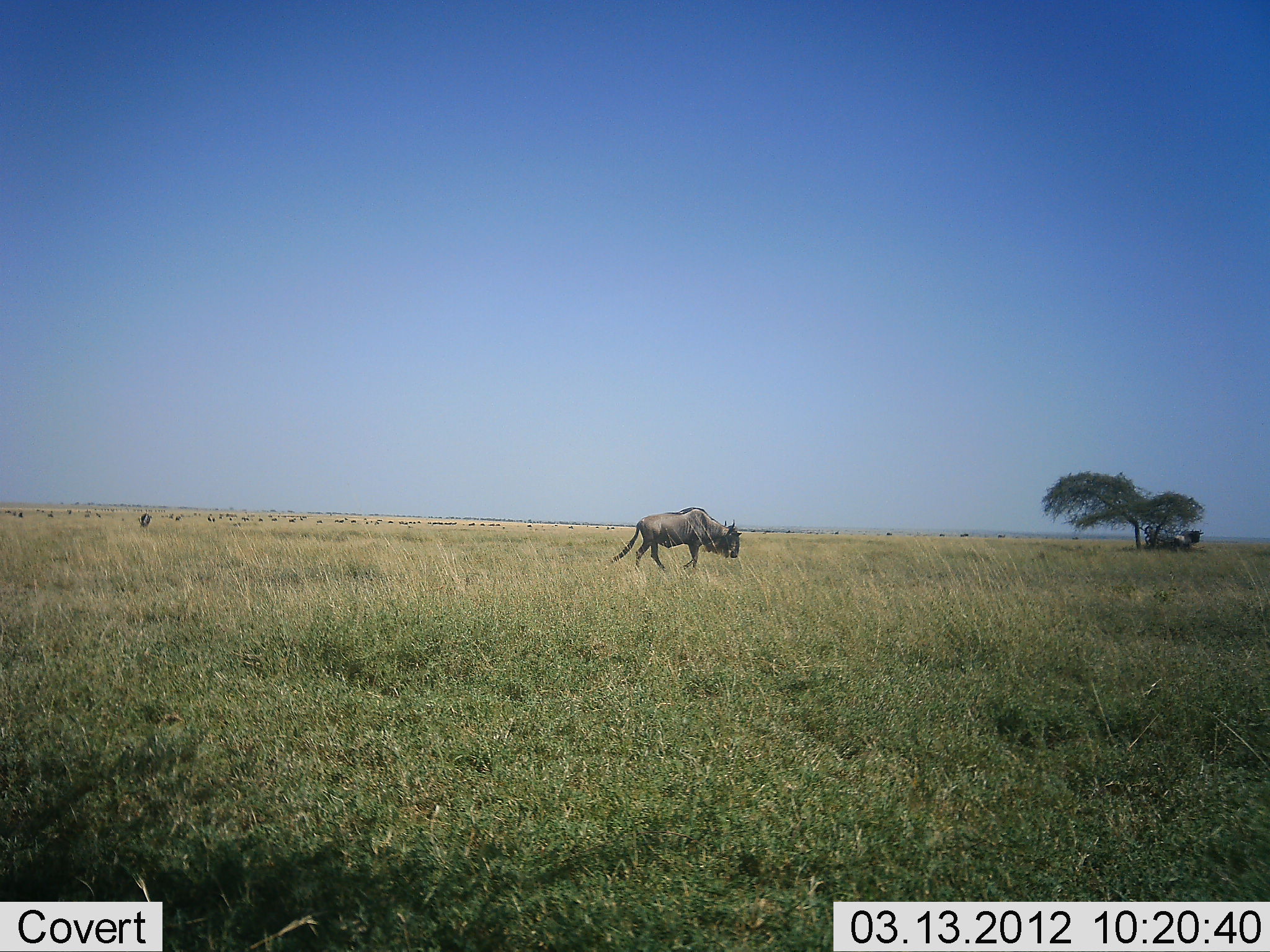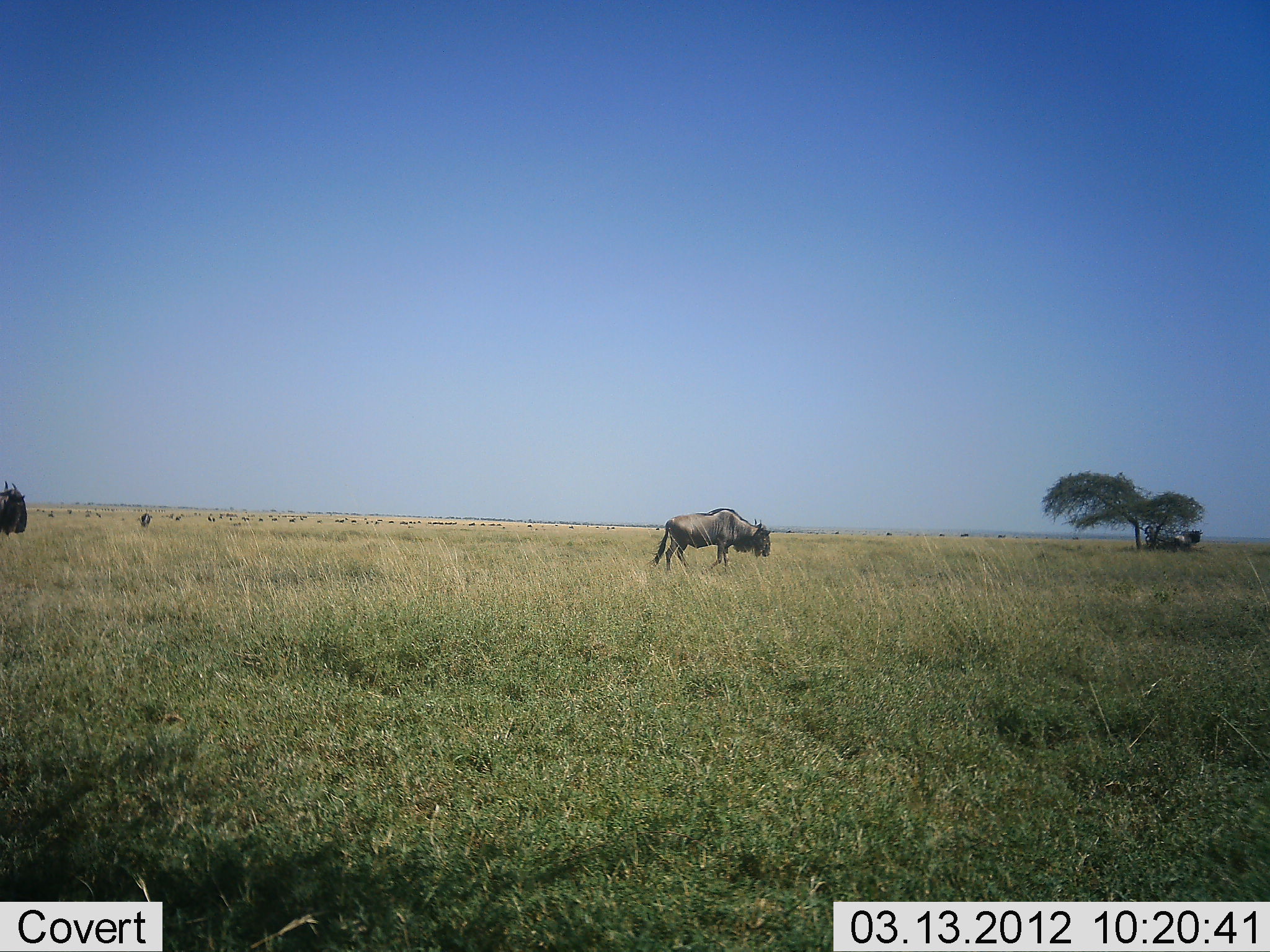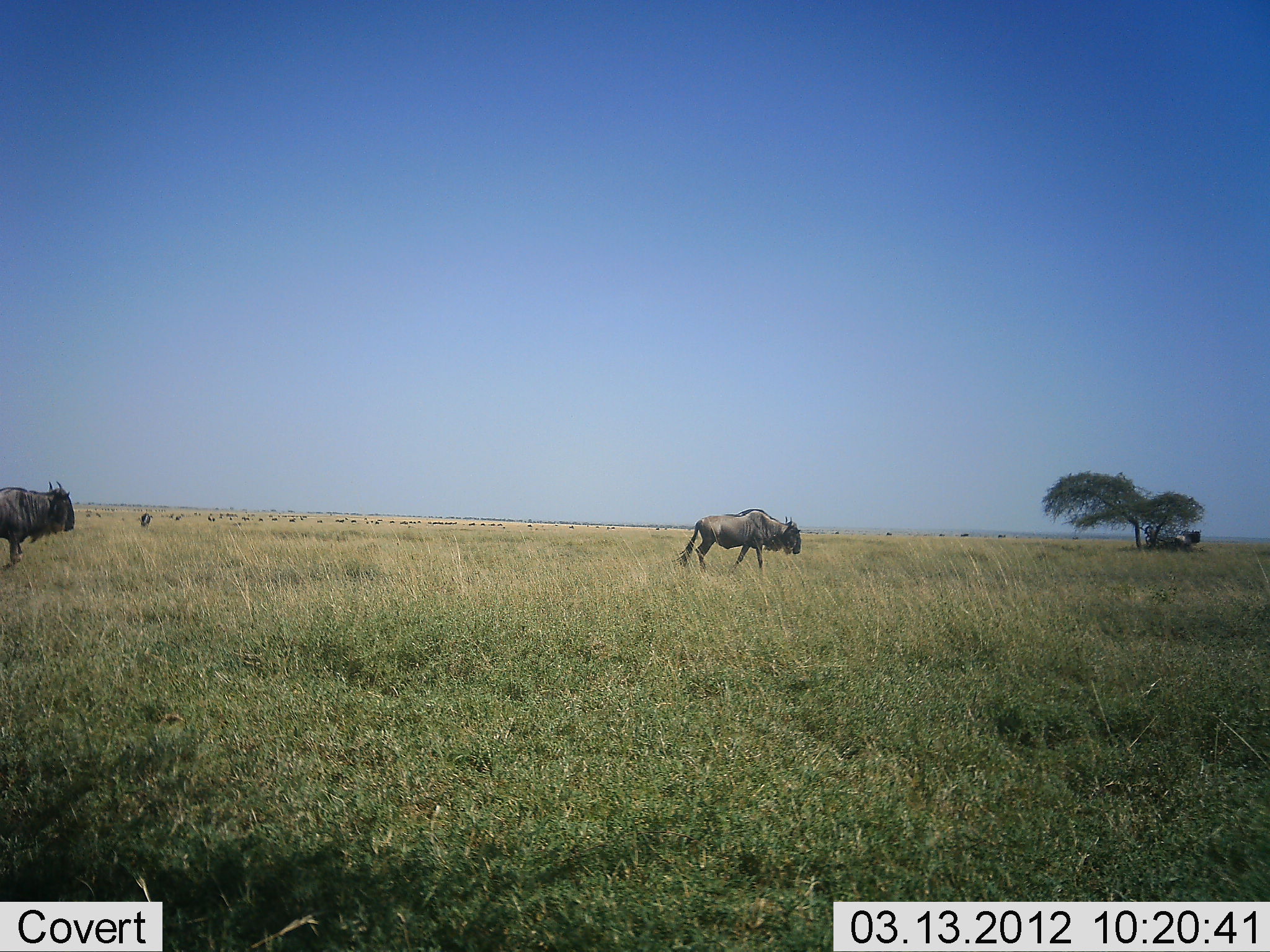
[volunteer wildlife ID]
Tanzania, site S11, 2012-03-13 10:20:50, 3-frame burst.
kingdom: Animalia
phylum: Chordata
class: Mammalia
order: Artiodactyla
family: Bovidae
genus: Connochaetes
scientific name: Connochaetes taurinus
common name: blue wildebeest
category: wildebeest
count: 2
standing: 7%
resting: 3%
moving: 97%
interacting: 0%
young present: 0%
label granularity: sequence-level